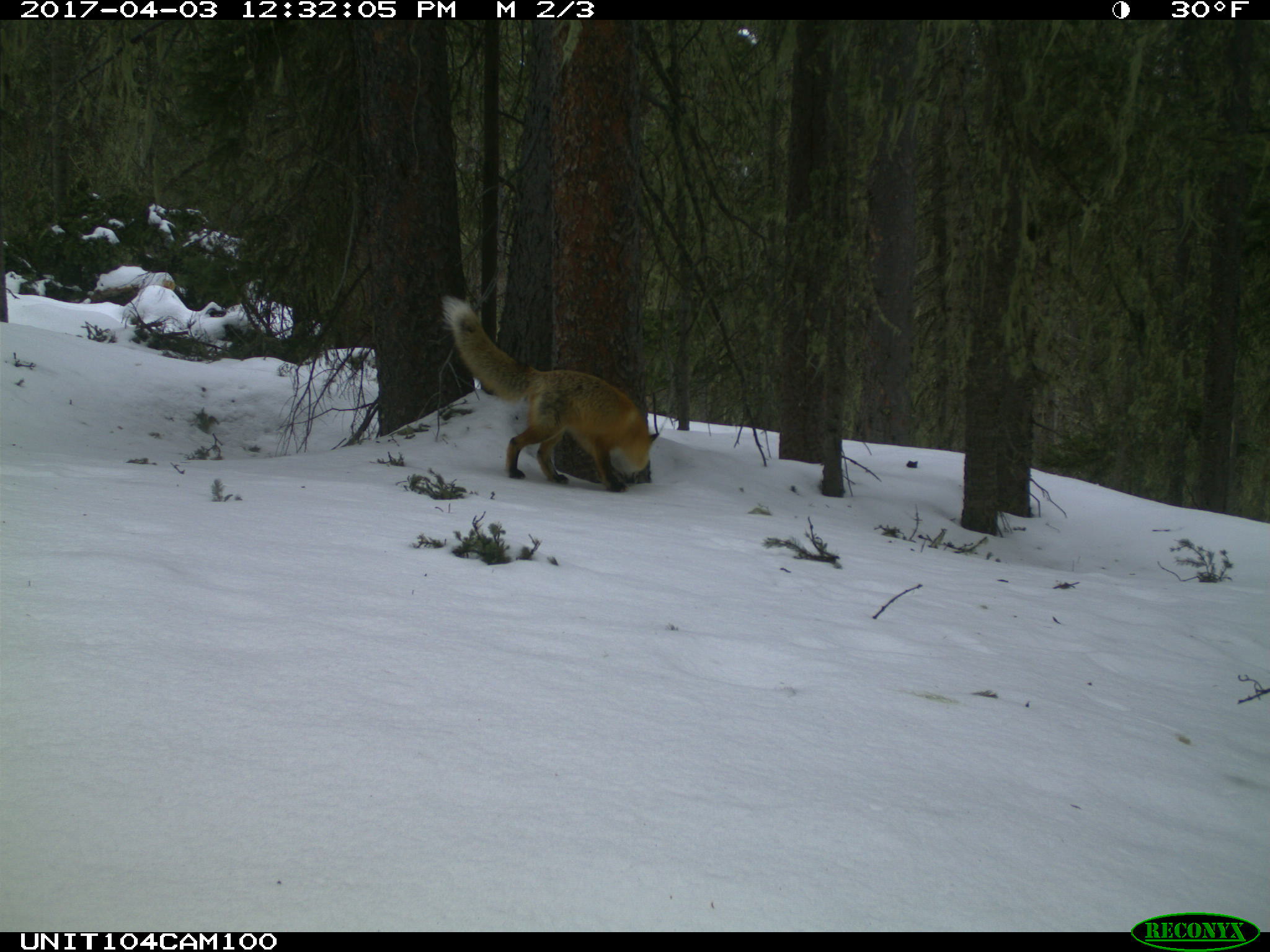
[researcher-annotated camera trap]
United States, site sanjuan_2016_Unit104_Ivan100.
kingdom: Animalia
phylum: Chordata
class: Mammalia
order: Carnivora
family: Canidae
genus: Vulpes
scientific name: Vulpes vulpes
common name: red fox